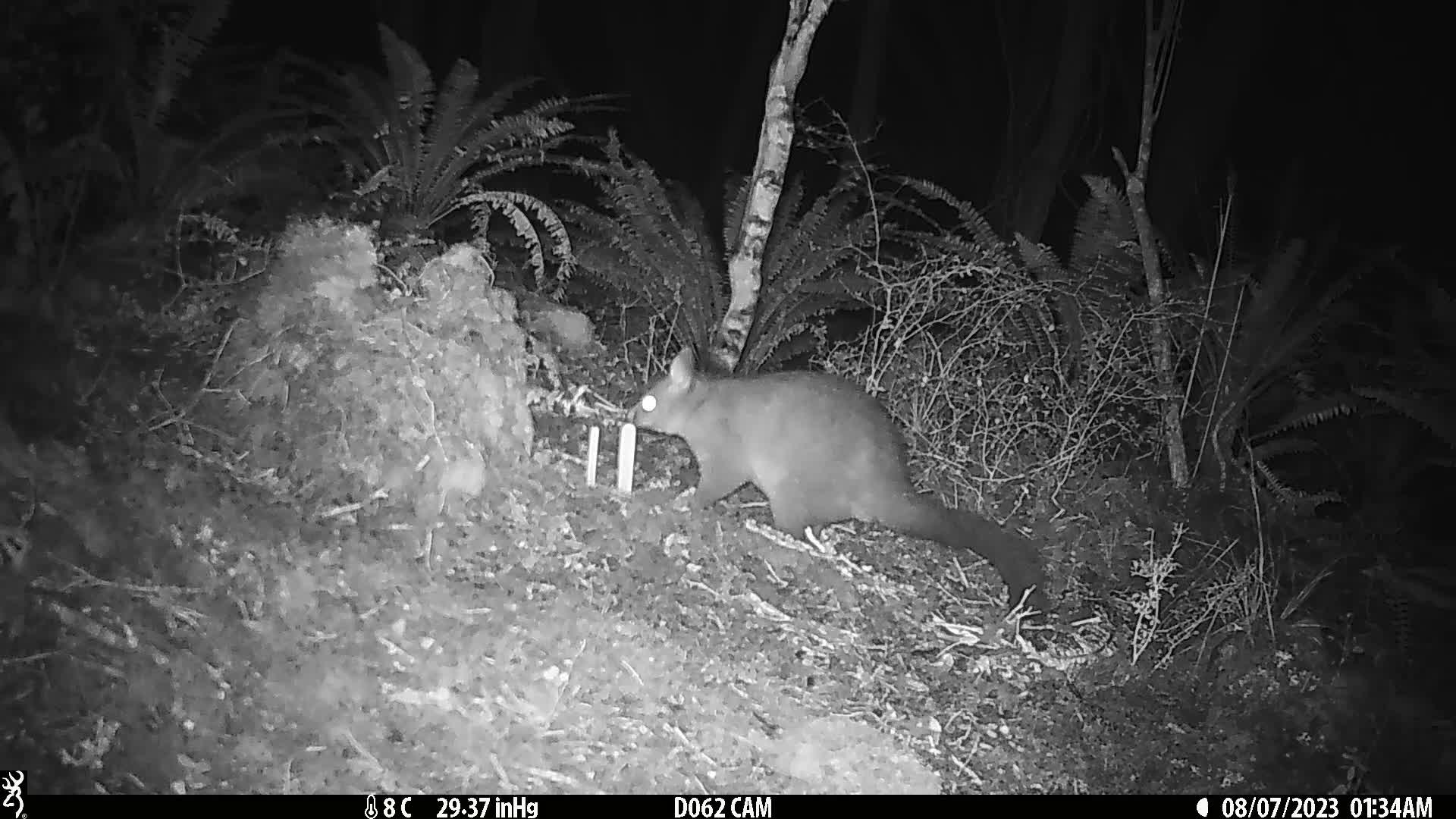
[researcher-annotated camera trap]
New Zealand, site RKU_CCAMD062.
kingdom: Animalia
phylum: Chordata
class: Mammalia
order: Diprotodontia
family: Phalangeridae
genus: Trichosurus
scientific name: Trichosurus vulpecula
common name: common brushtail possum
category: possum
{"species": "possum (common brushtail possum) (Trichosurus vulpecula)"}